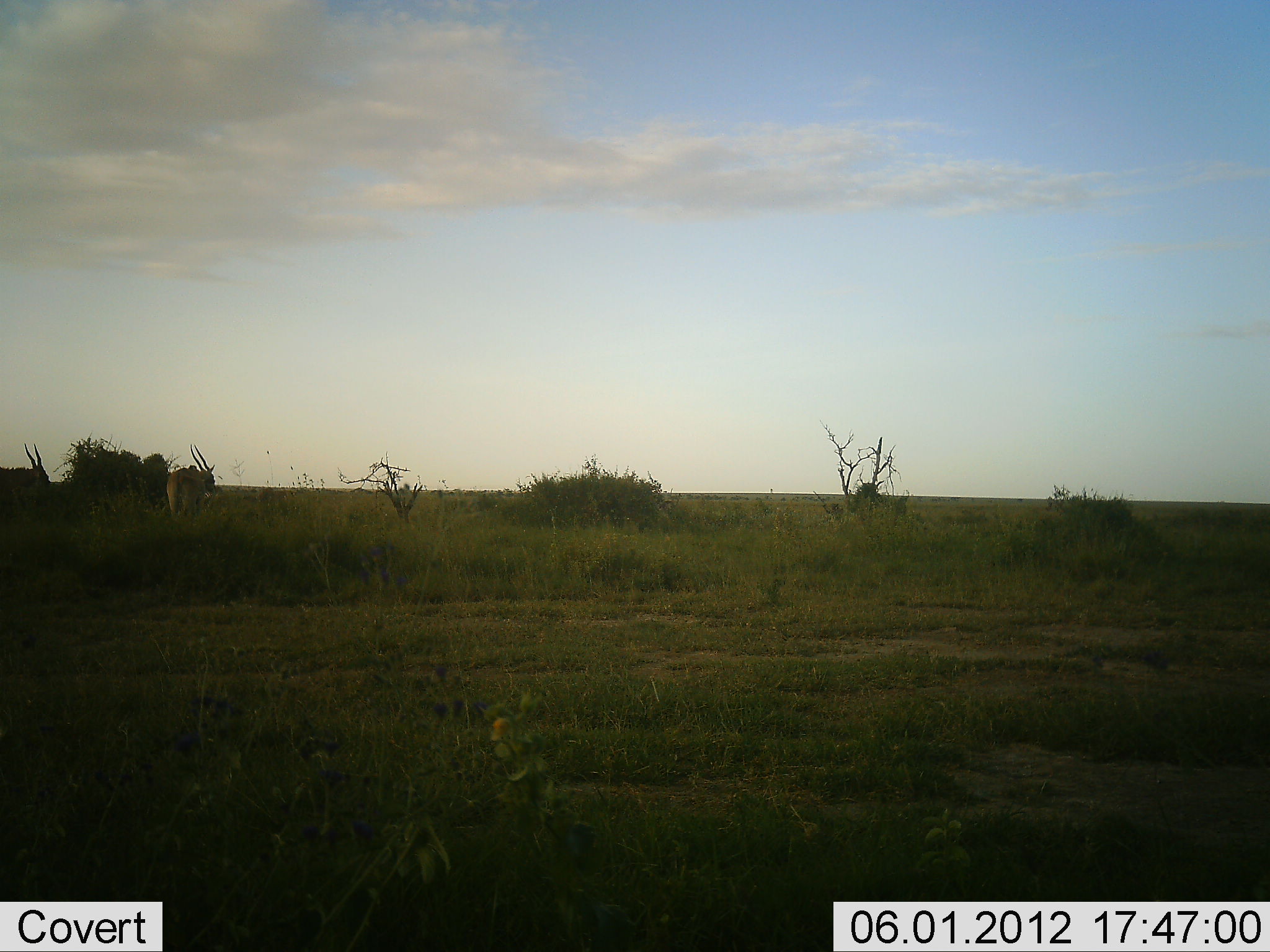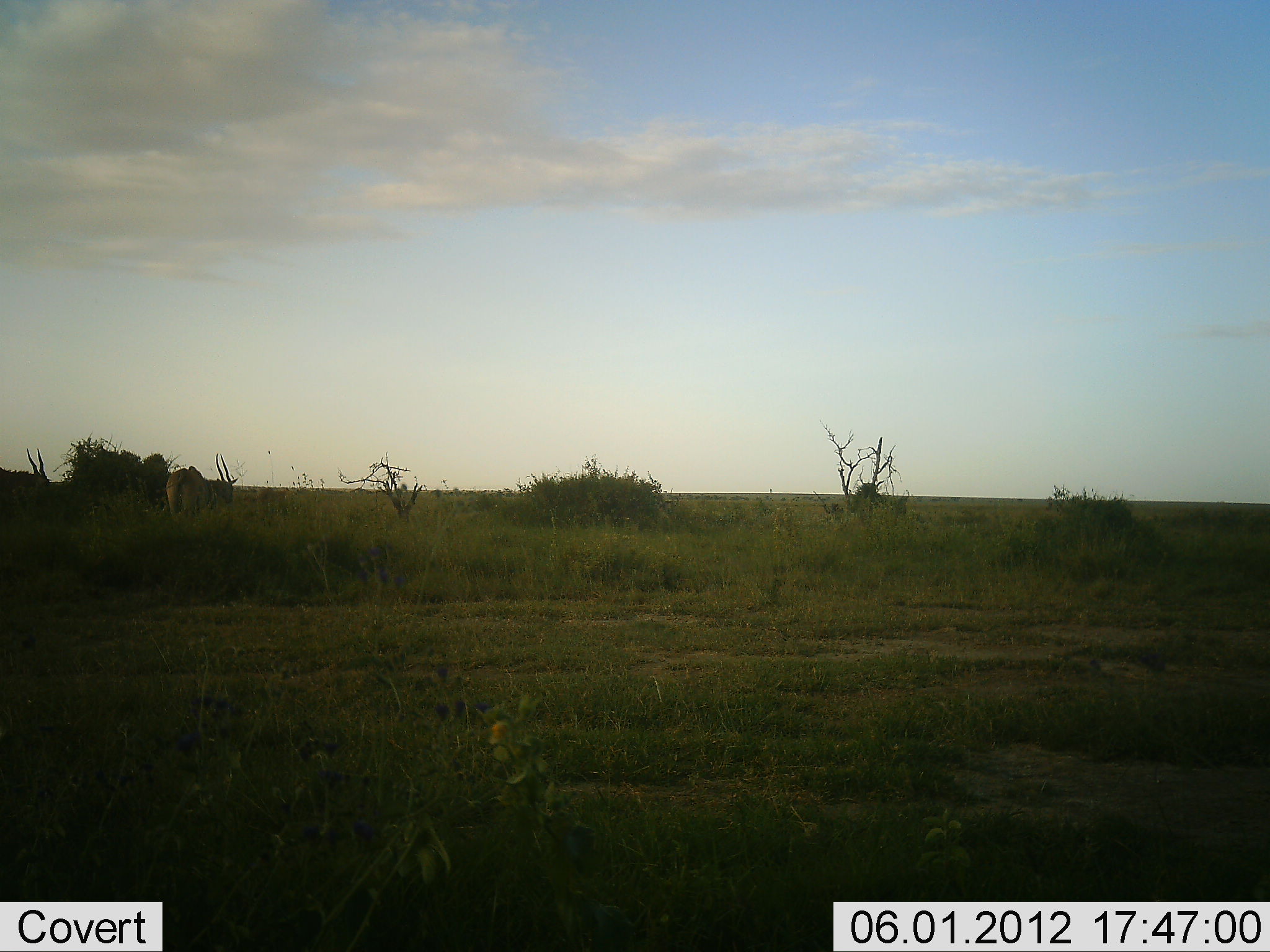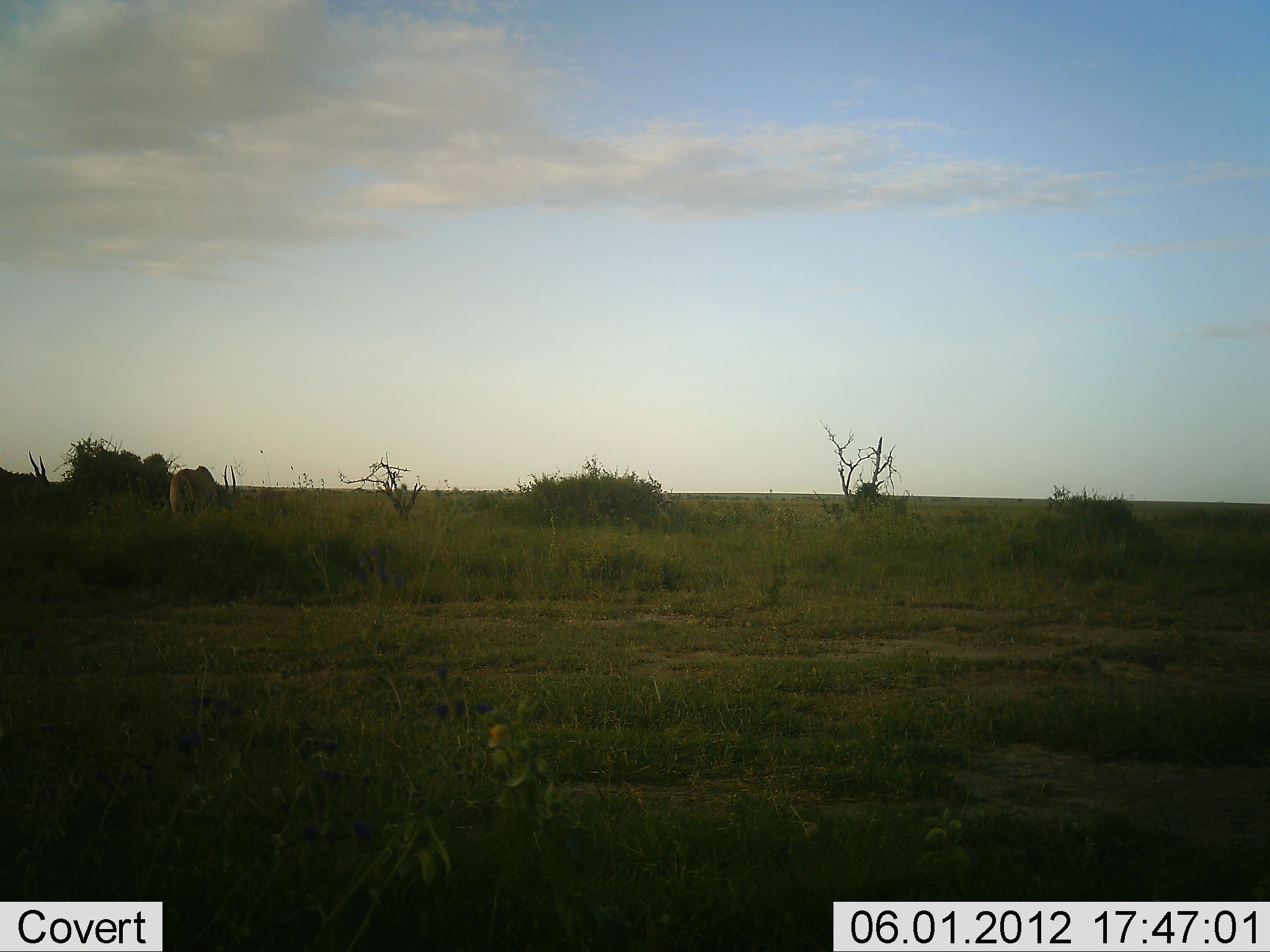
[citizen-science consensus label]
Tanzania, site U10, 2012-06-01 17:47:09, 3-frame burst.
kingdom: Animalia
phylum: Chordata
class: Mammalia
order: Artiodactyla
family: Bovidae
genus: Tragelaphus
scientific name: Tragelaphus oryx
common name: eland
Eland (Tragelaphus oryx), count 2. Behavior (volunteer vote fractions): standing 80%, resting 0%, moving 0%, interacting 0%. Young present (vote fraction): 0%. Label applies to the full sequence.